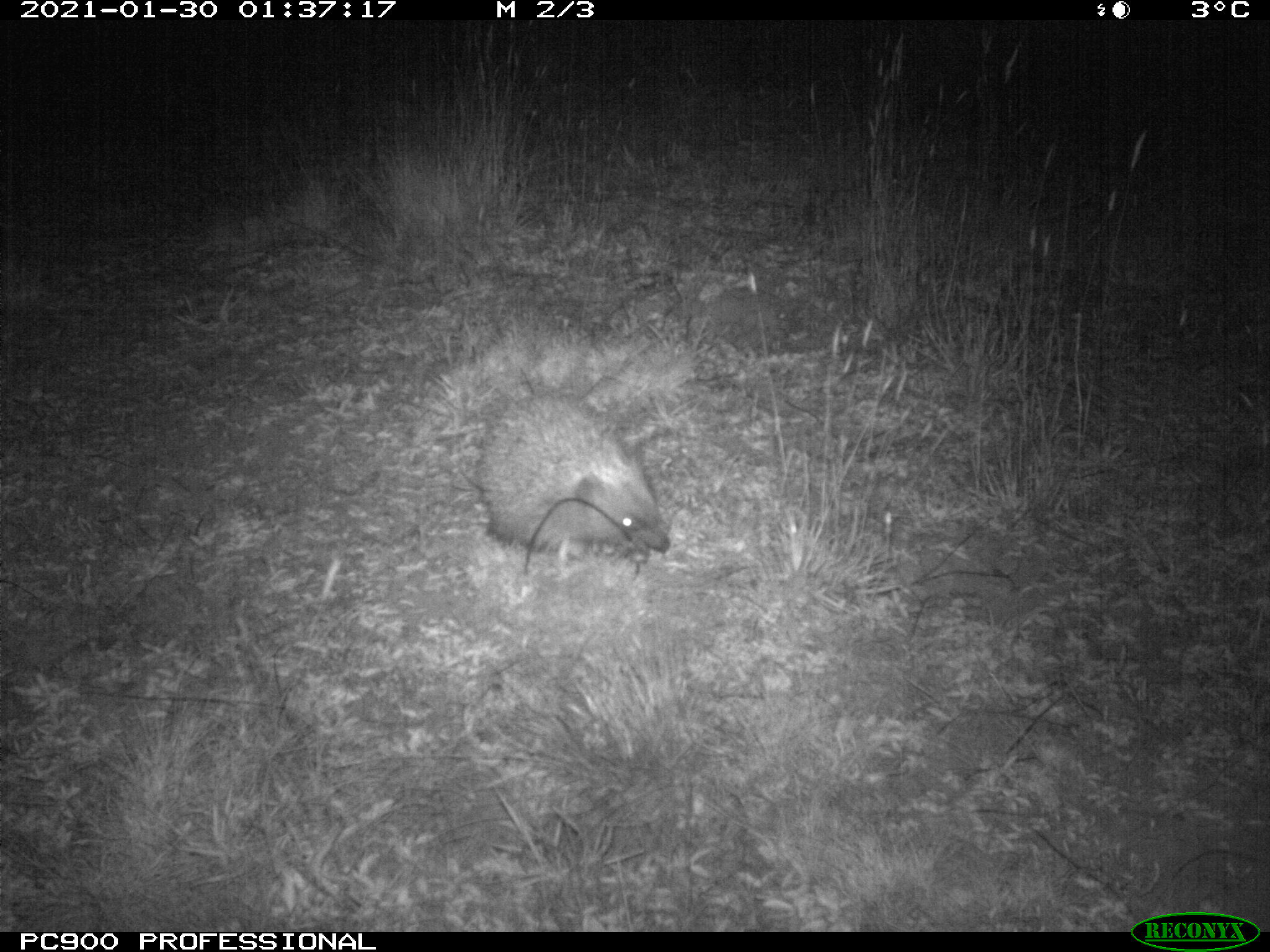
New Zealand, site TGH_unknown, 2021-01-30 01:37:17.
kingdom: Animalia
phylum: Chordata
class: Mammalia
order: Eulipotyphla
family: Erinaceidae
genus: Erinaceus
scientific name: Erinaceus europaeus europaeus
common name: european hedgehog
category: hedgehog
Hedgehog (european hedgehog) (Erinaceus europaeus europaeus).